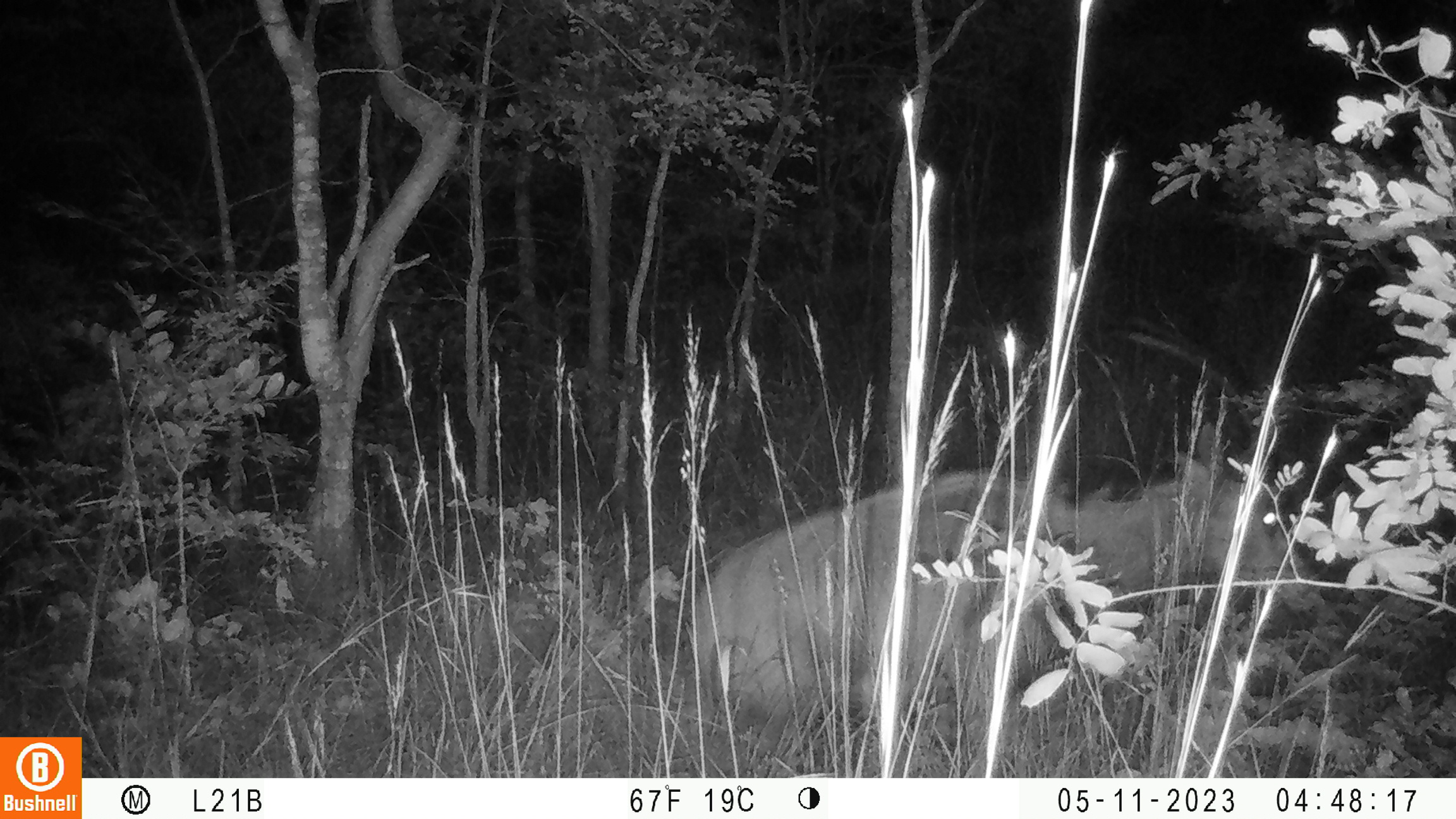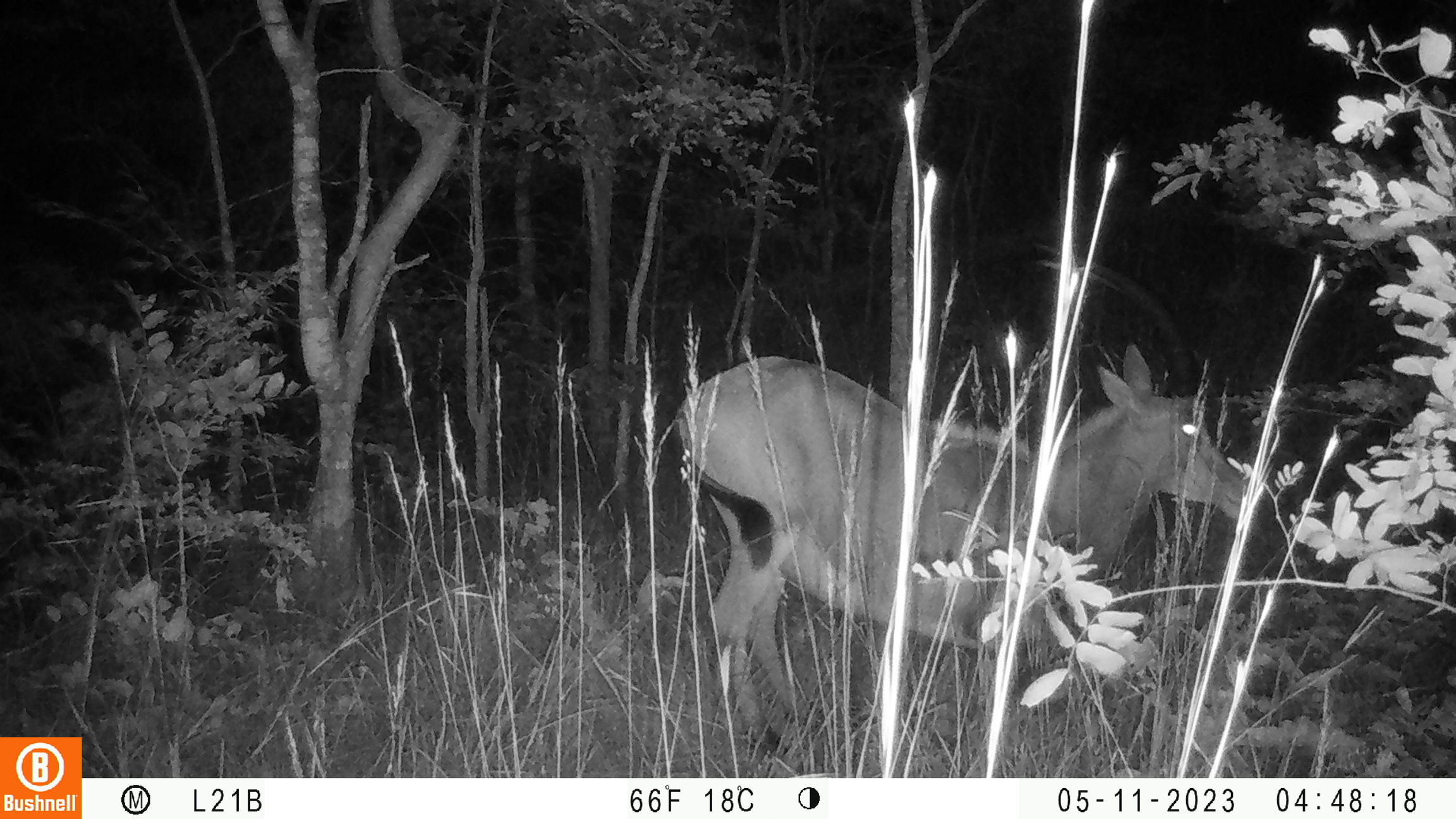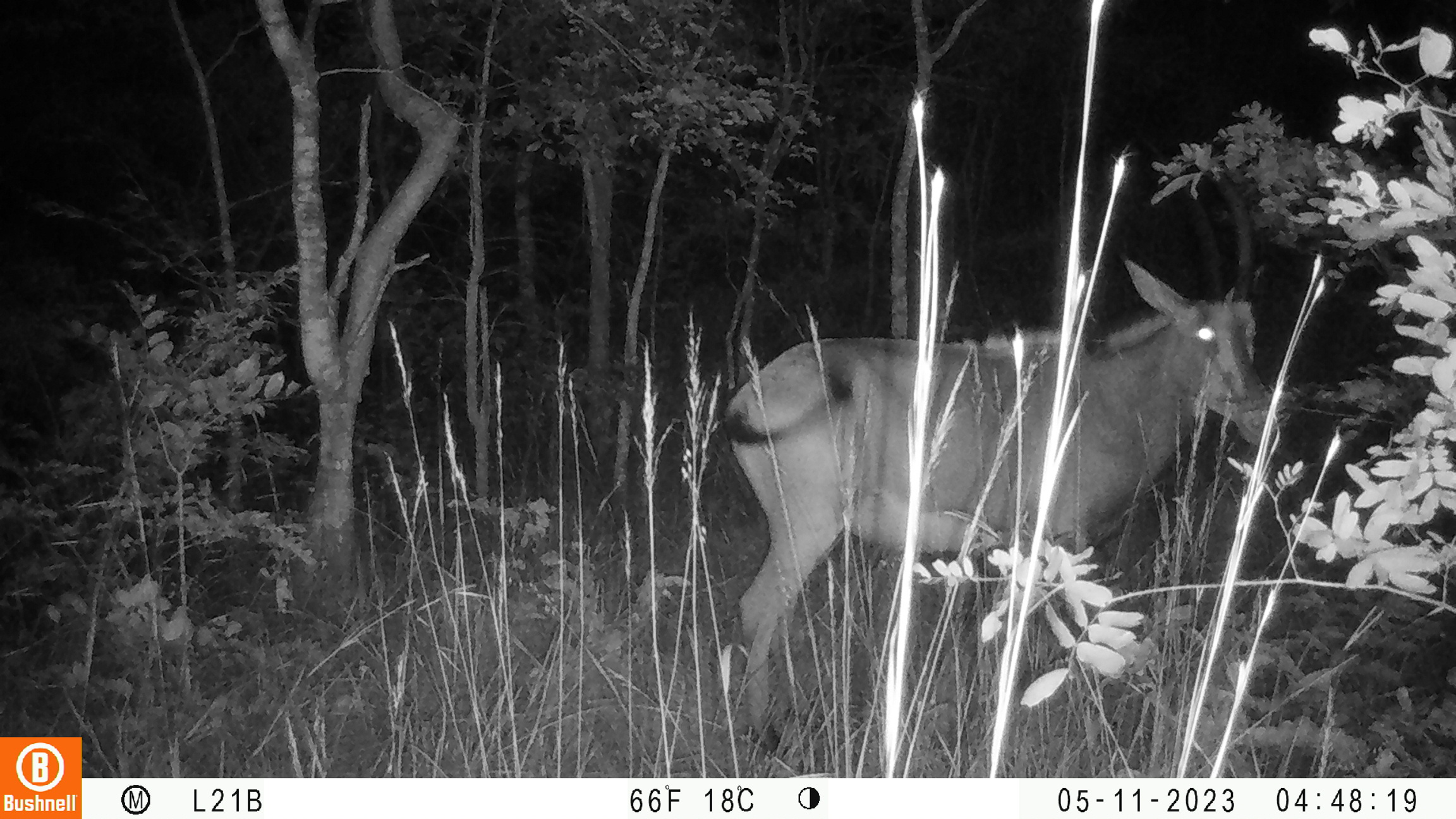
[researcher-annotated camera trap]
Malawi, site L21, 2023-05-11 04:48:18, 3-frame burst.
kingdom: Animalia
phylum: Chordata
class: Mammalia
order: Artiodactyla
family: Bovidae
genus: Hippotragus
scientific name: Hippotragus niger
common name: sable antelope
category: sable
Sable (sable antelope) (Hippotragus niger), count 1.